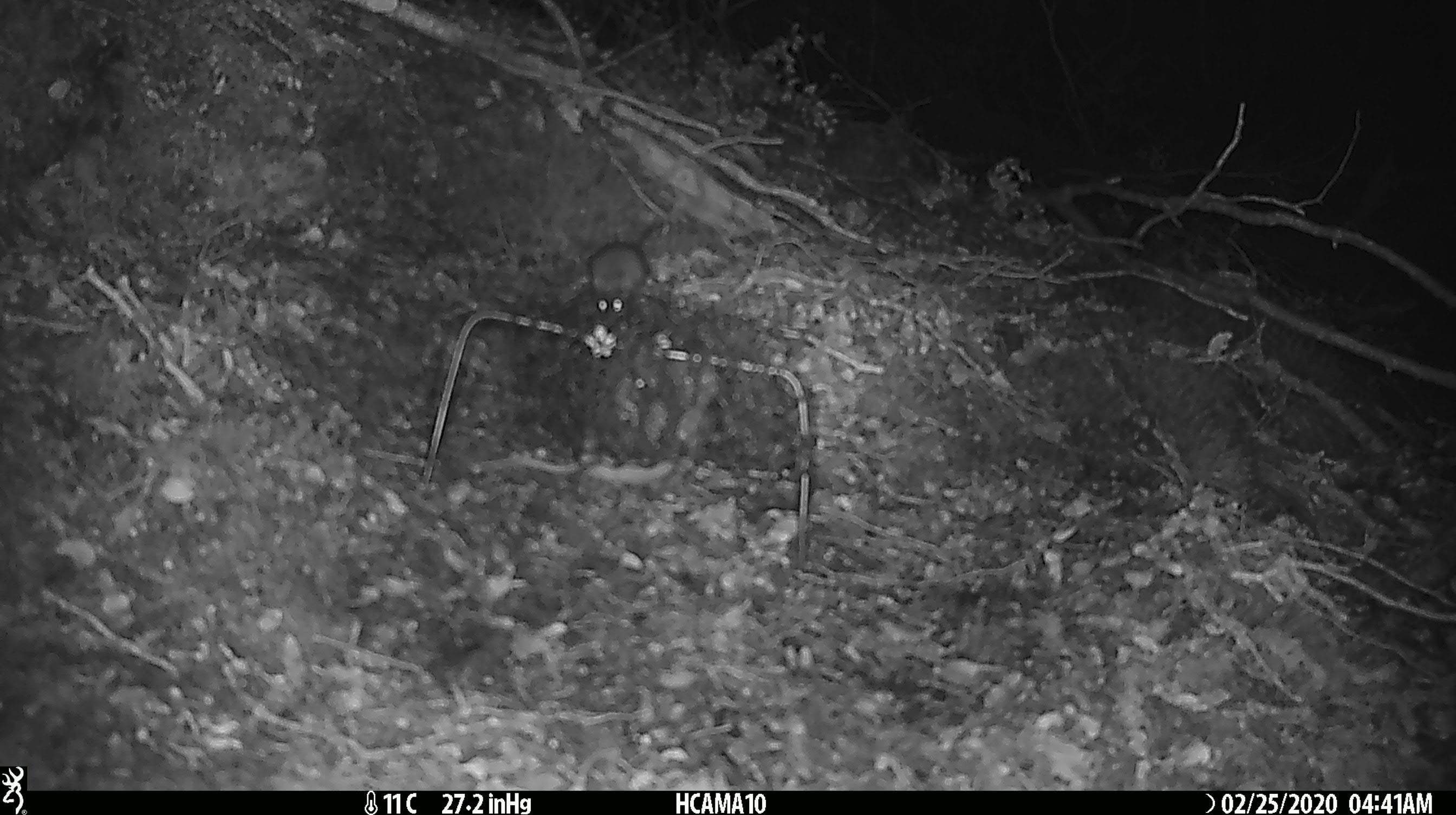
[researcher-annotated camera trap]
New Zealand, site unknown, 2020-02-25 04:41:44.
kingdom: Animalia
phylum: Chordata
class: Mammalia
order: Rodentia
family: Muridae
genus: Mus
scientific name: Mus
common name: mouse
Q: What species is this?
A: Mouse (Mus).